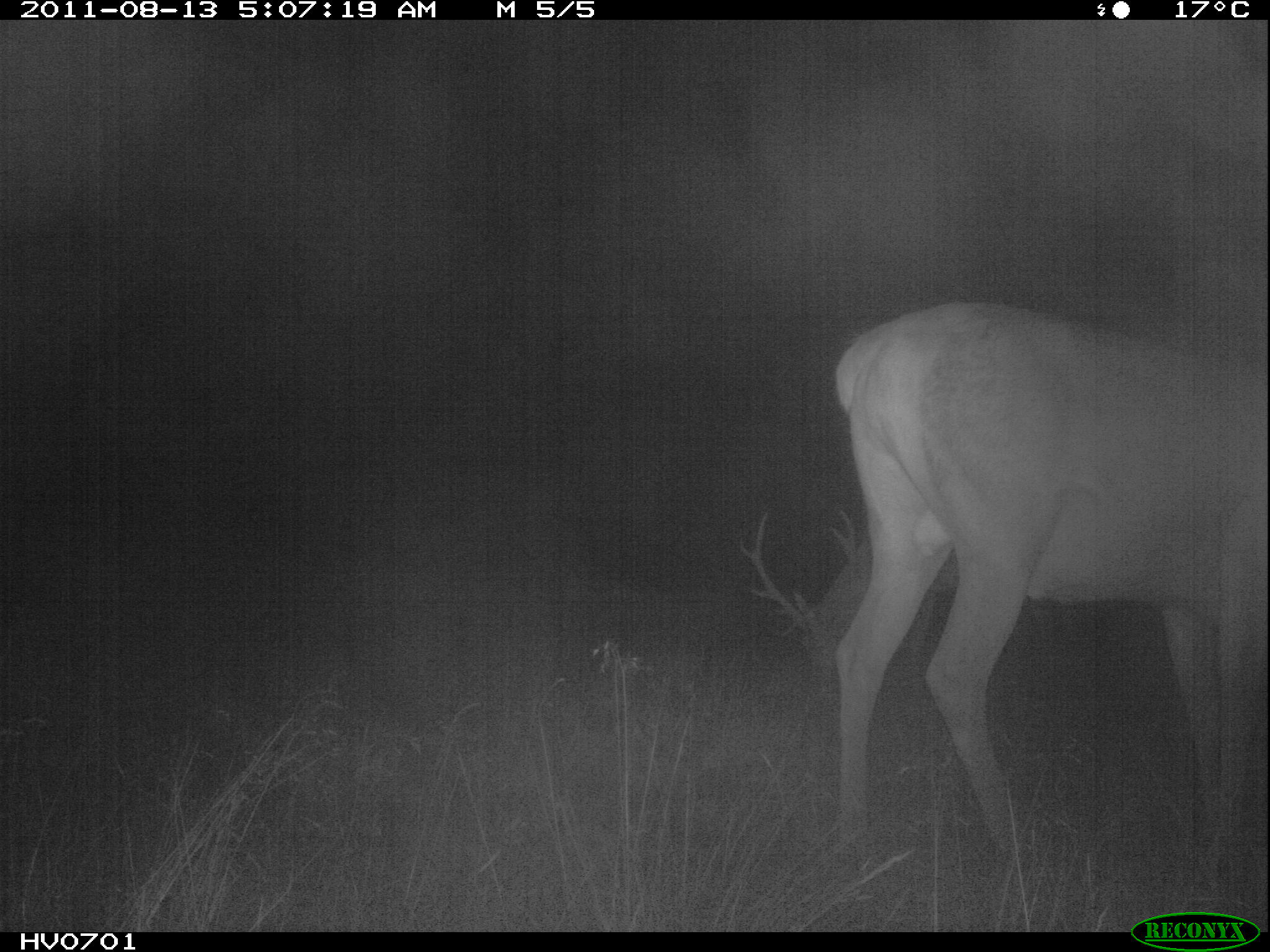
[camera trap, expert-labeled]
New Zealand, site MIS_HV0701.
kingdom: Animalia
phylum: Chordata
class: Mammalia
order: Artiodactyla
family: Cervidae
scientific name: Cervidae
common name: deer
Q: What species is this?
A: Deer (Cervidae).